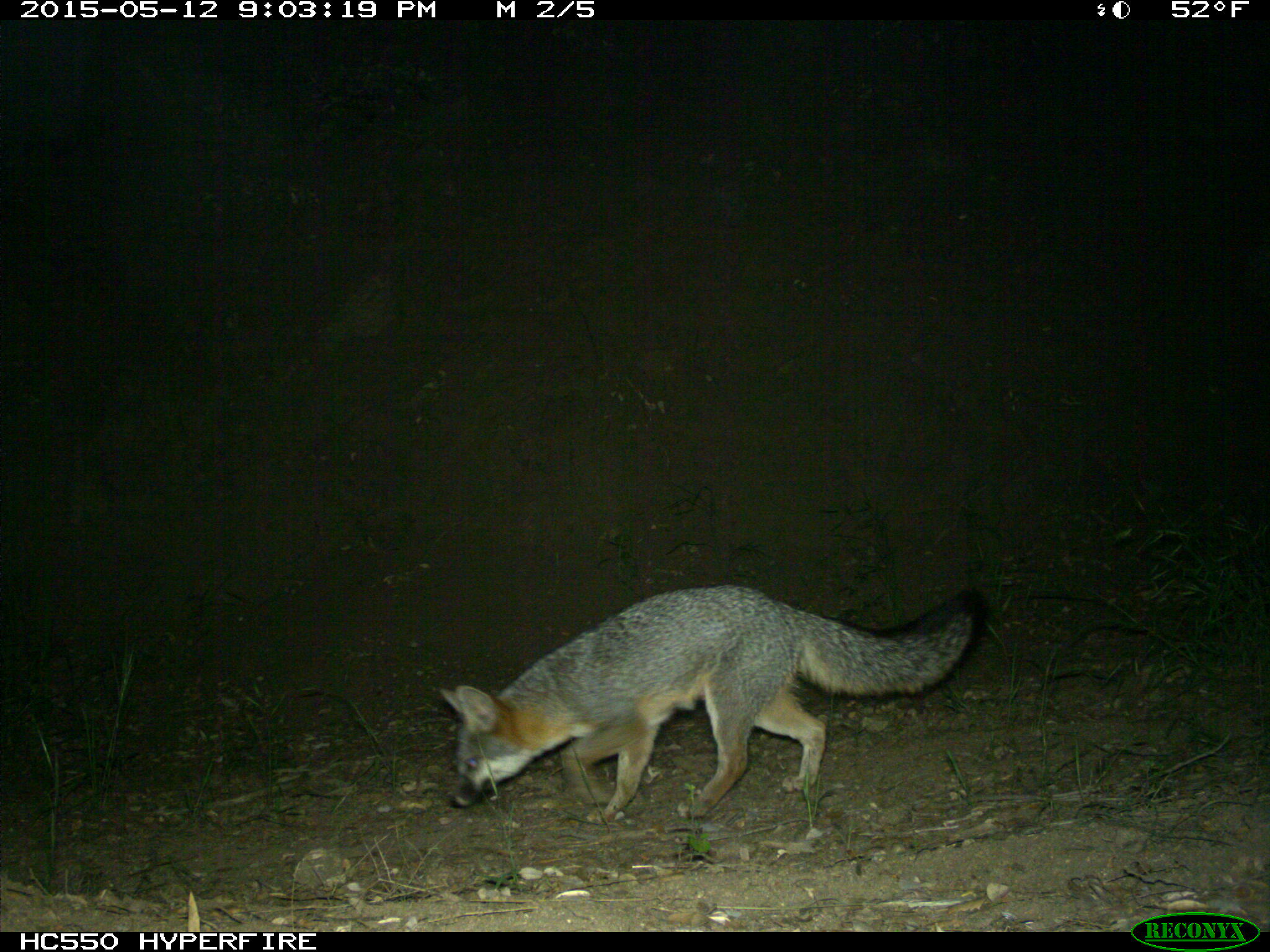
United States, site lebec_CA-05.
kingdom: Animalia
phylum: Chordata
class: Mammalia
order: Carnivora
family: Canidae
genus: Urocyon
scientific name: Urocyon cinereoargenteus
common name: gray fox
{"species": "Urocyon cinereoargenteus (gray fox)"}